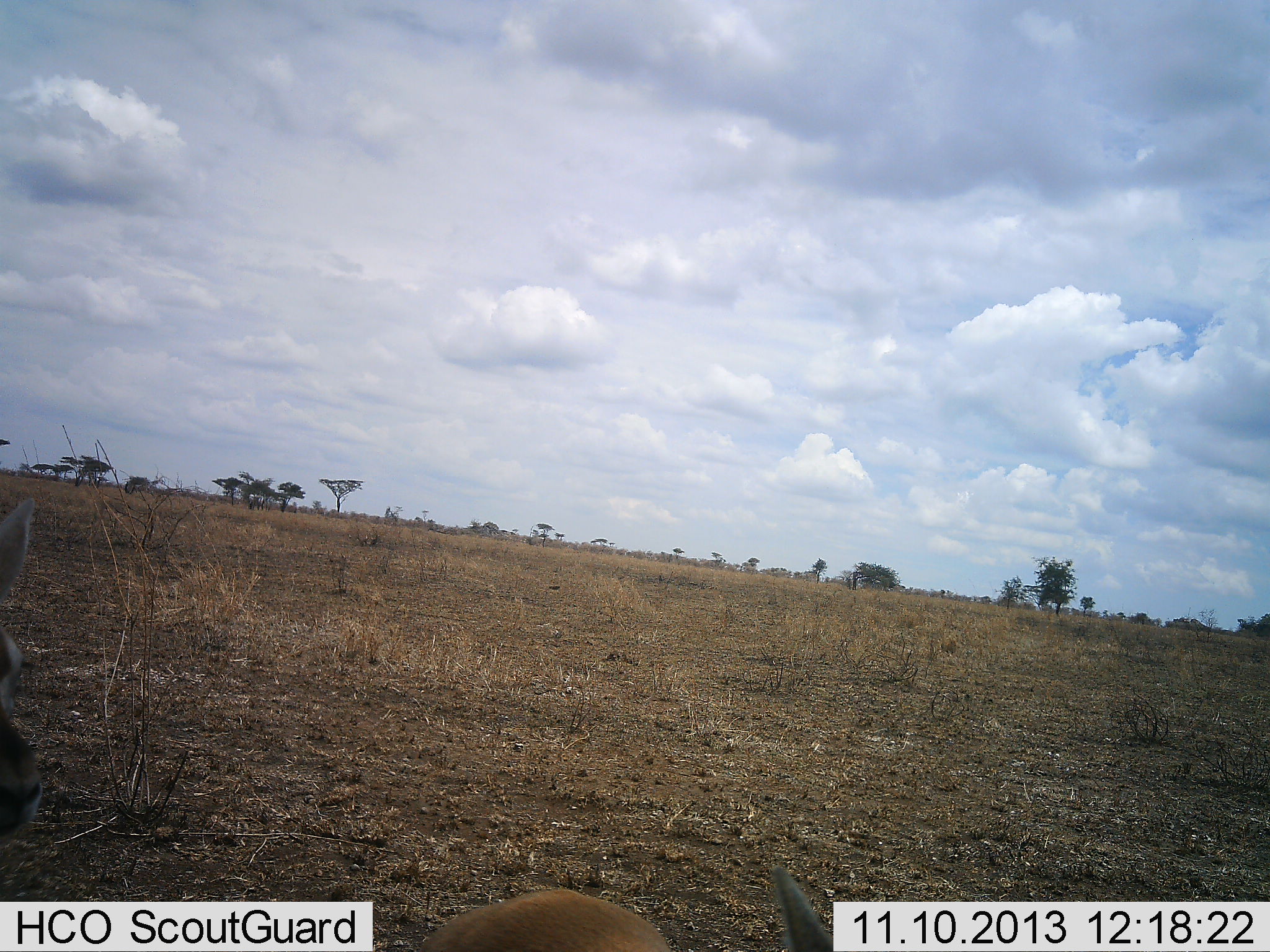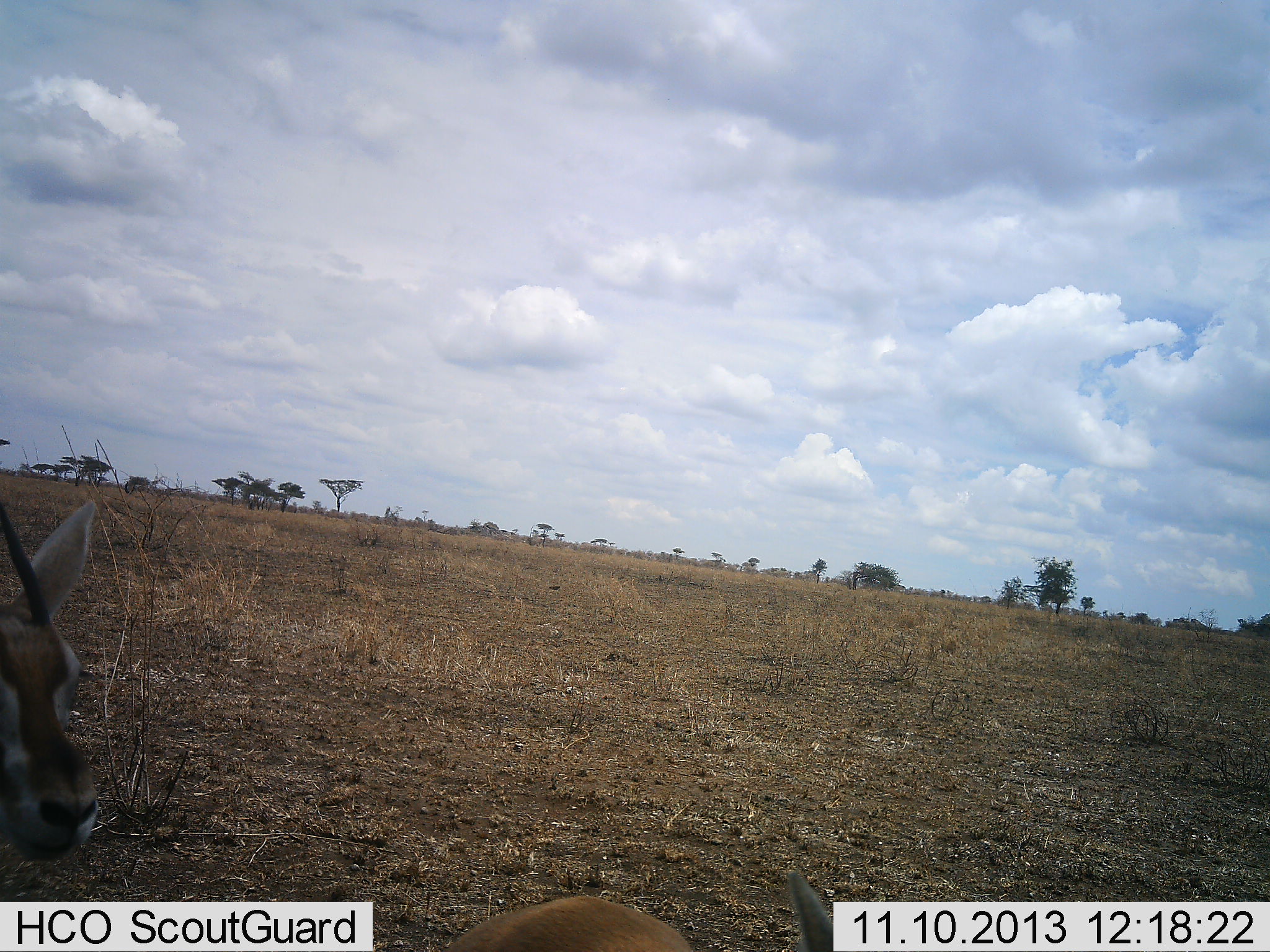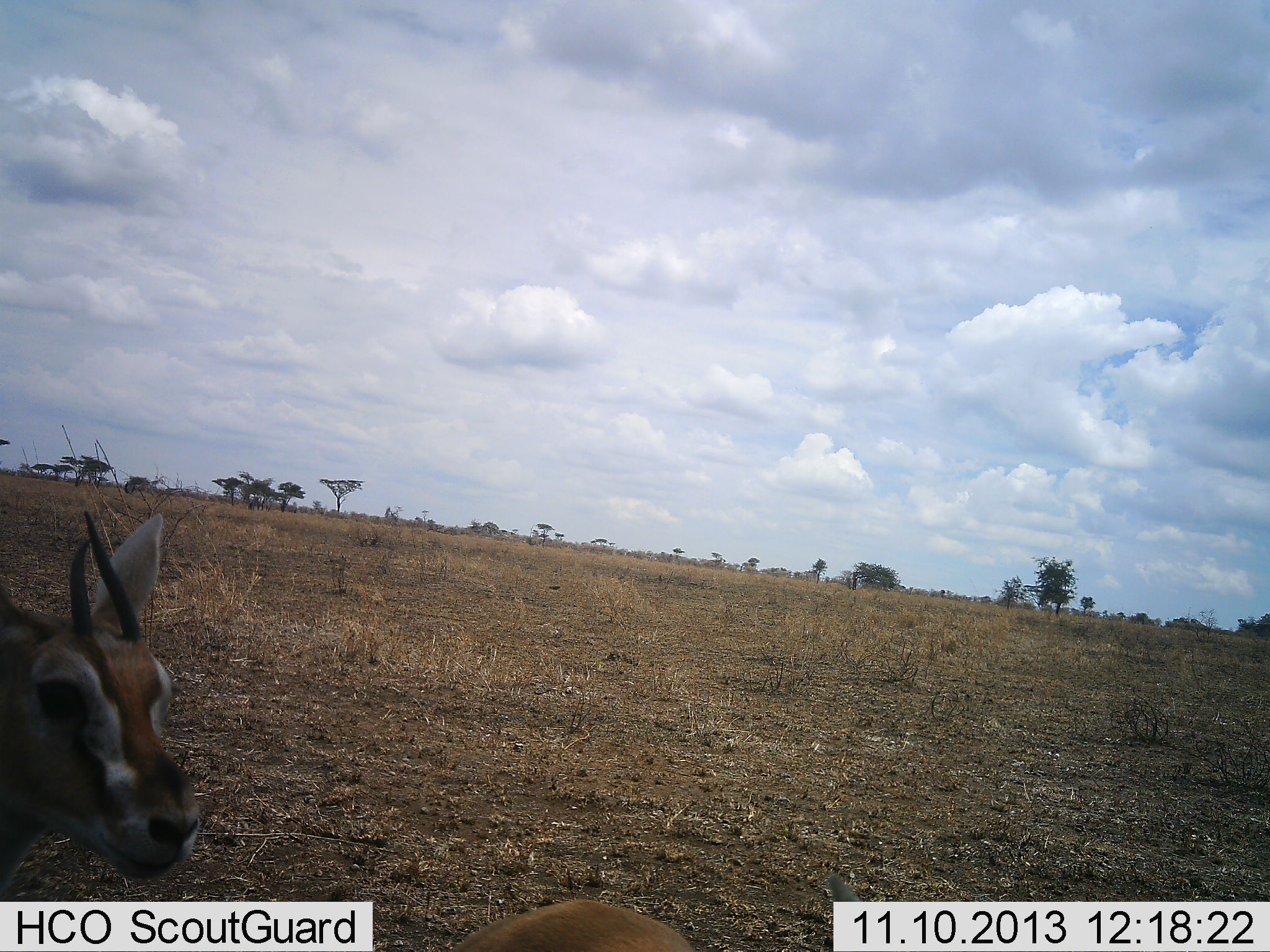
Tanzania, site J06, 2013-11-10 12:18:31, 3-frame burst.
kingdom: Animalia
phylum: Chordata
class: Mammalia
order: Artiodactyla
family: Bovidae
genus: Eudorcas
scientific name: Eudorcas thomsonii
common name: thomson's gazelle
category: gazellethomsons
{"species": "gazellethomsons (thomson's gazelle) (Eudorcas thomsonii)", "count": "1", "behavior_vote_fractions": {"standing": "60%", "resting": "0%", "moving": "40%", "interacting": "10%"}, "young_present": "0%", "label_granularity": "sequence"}